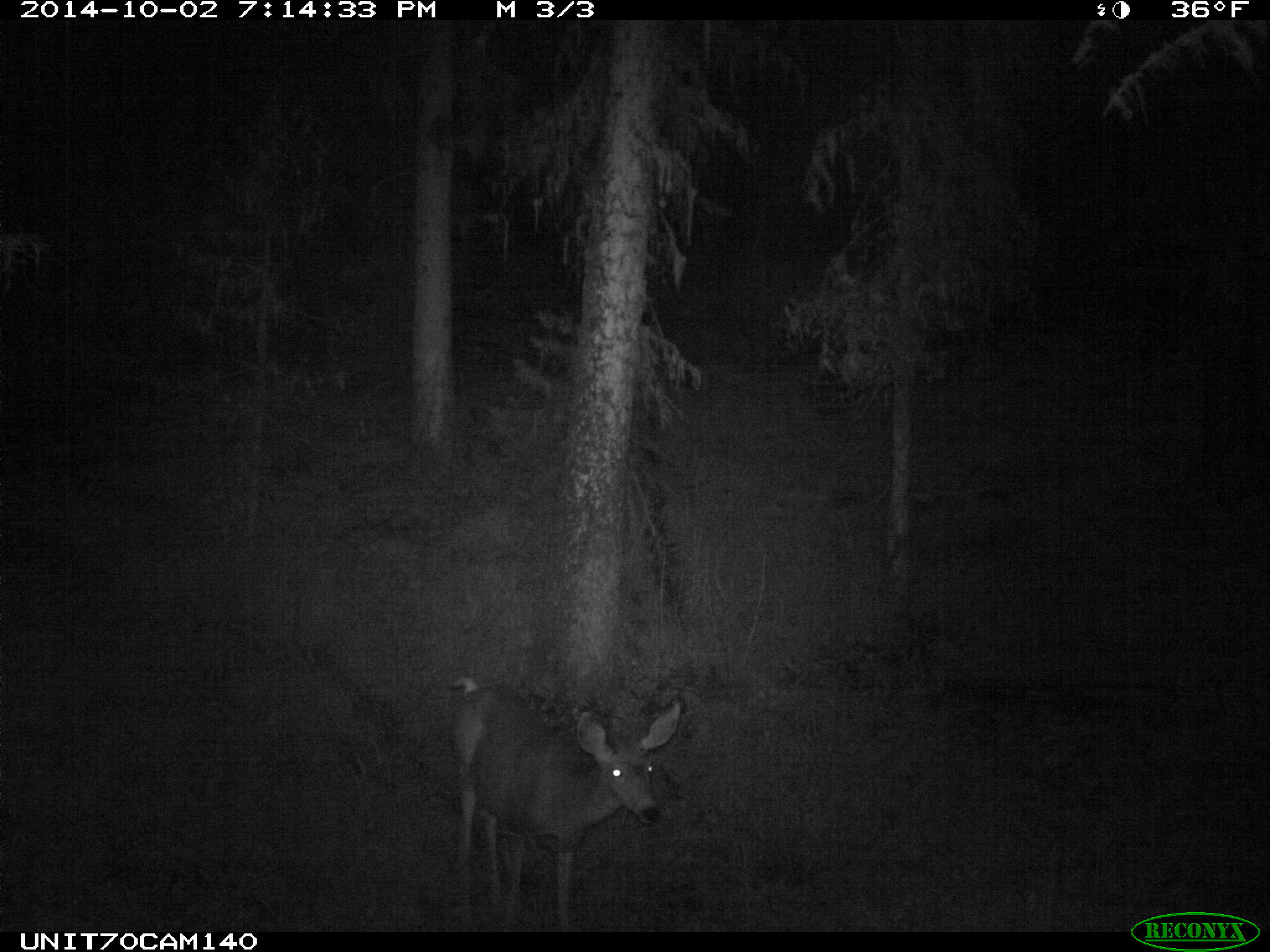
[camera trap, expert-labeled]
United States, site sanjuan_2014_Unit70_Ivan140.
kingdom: Animalia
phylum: Chordata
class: Mammalia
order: Artiodactyla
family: Cervidae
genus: Odocoileus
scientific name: Odocoileus hemionus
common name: mule deer